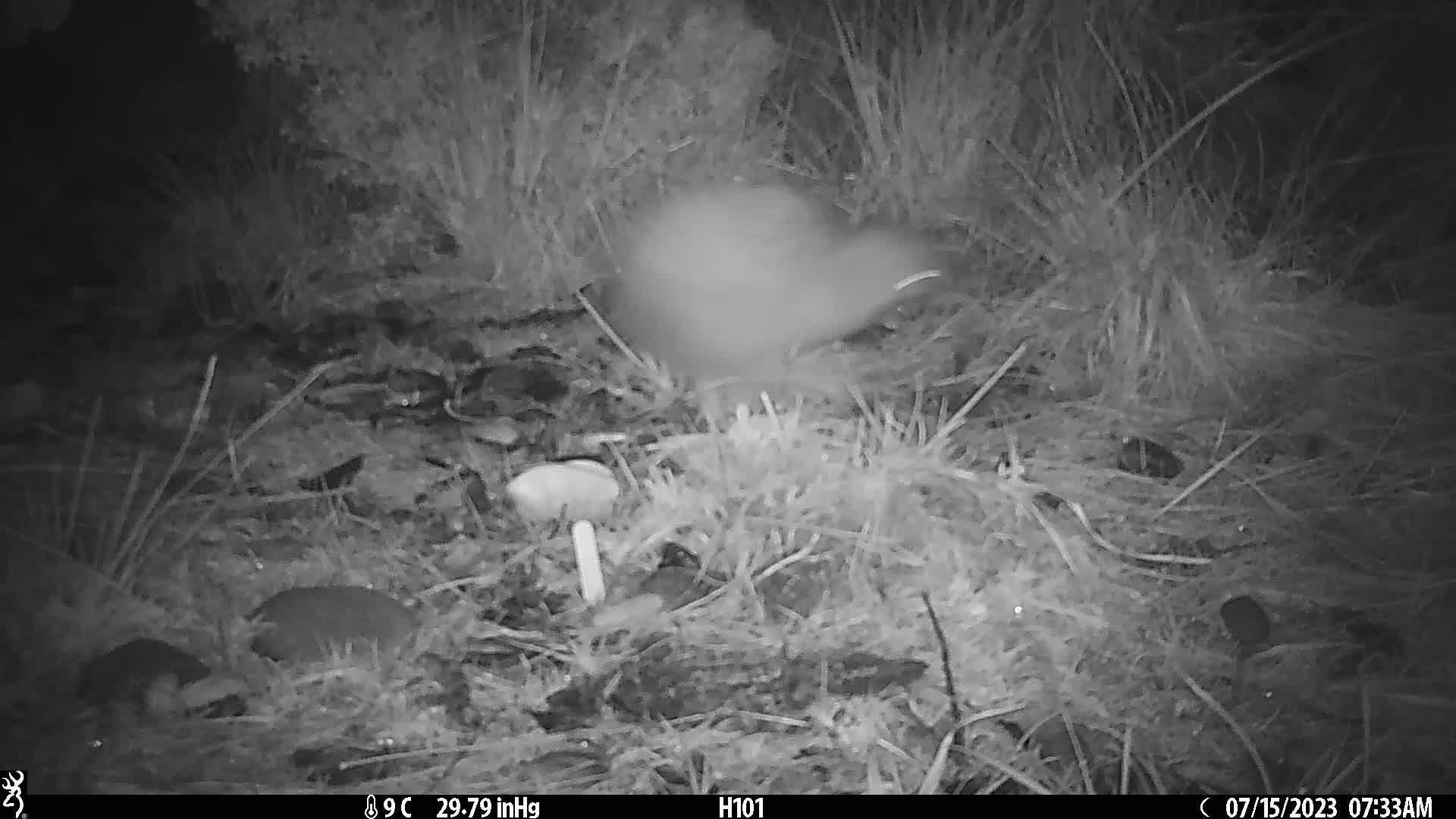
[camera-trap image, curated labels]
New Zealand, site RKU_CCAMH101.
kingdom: Animalia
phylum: Chordata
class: Aves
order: Apterygiformes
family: Apterygidae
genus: Apteryx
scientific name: Apteryx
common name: kiwi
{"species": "kiwi (Apteryx)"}